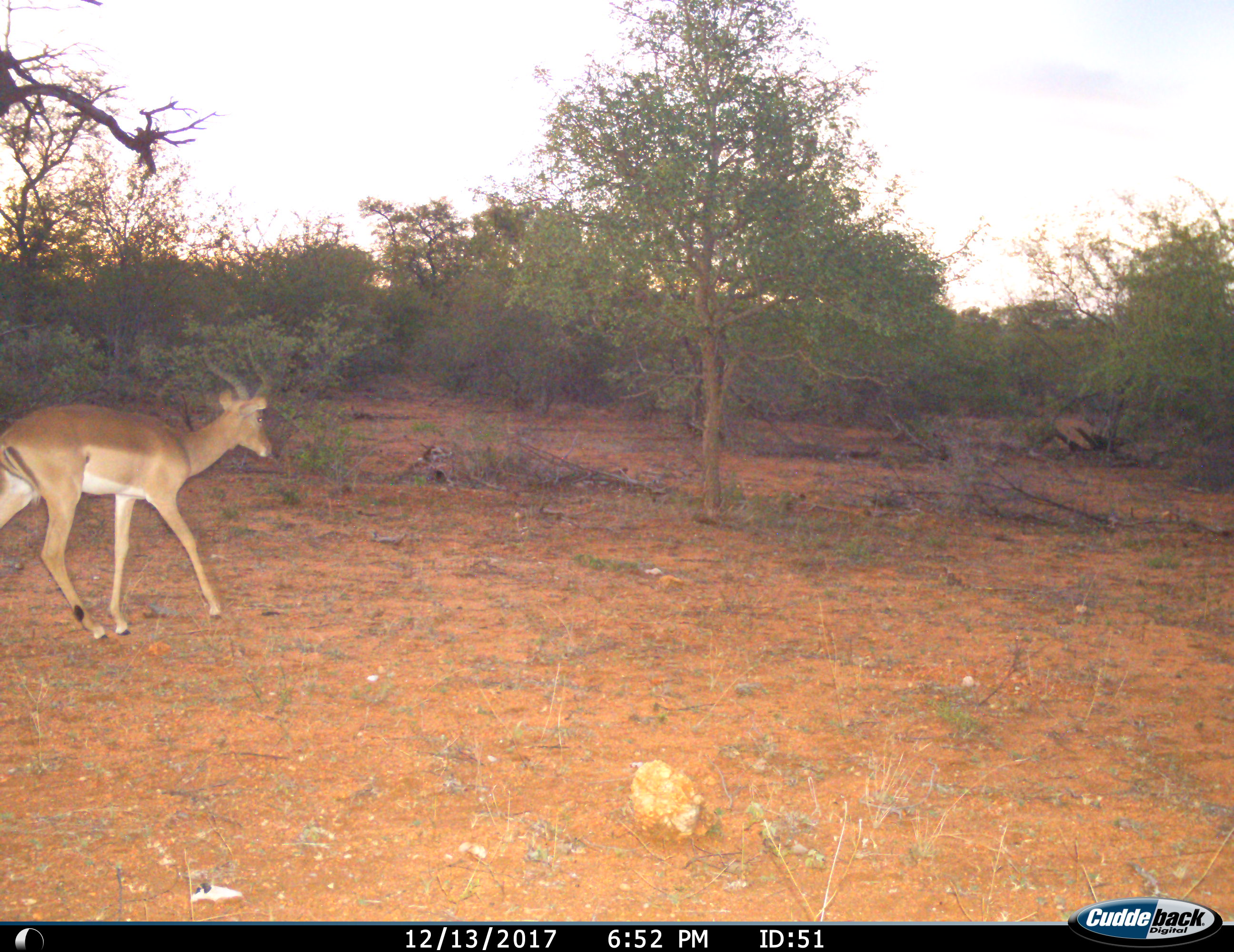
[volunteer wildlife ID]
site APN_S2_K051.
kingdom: Animalia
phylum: Chordata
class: Mammalia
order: Artiodactyla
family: Bovidae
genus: Aepyceros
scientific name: Aepyceros melampus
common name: impala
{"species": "impala (Aepyceros melampus)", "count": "1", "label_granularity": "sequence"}